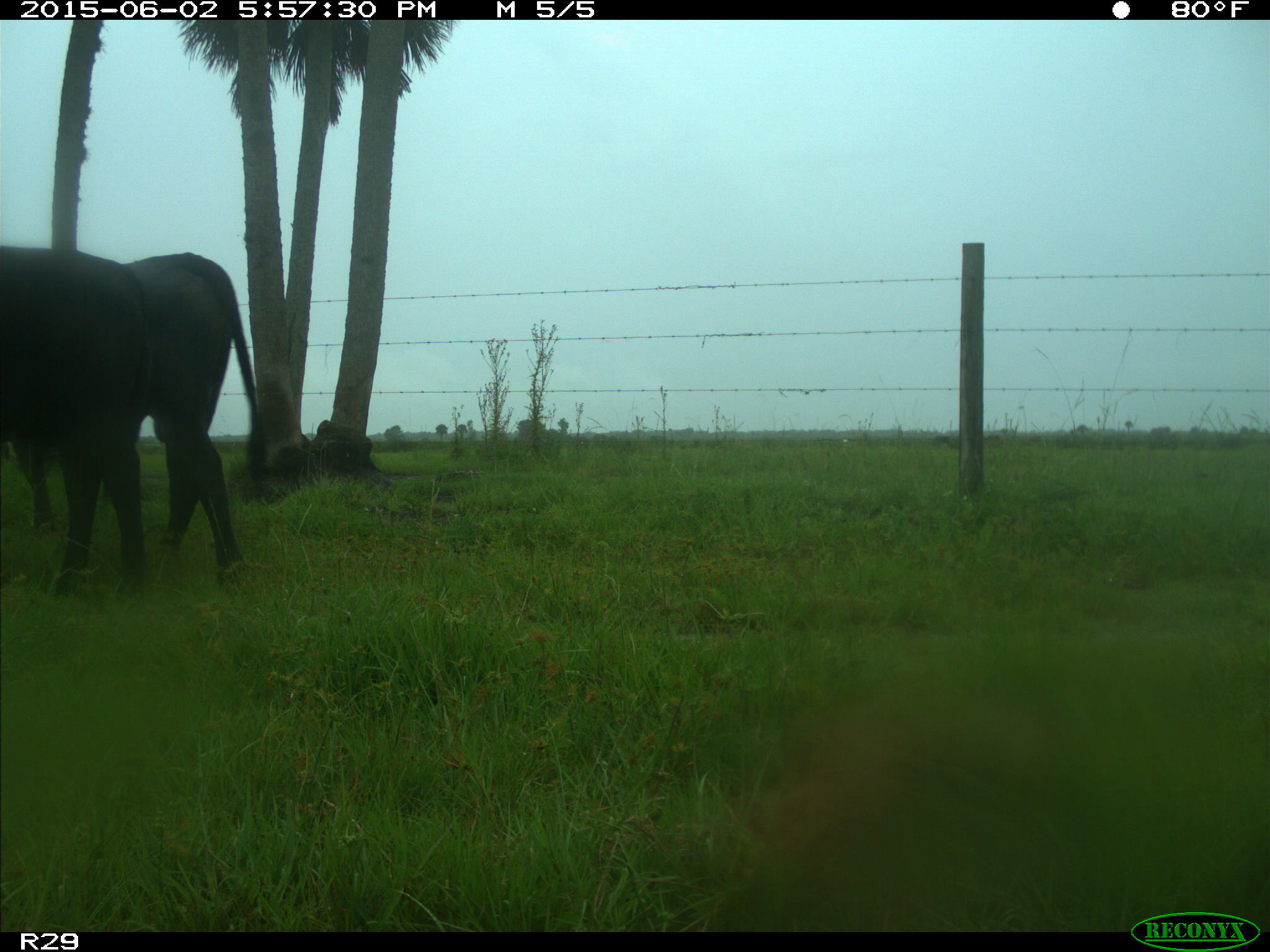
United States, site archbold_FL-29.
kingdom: Animalia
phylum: Chordata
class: Mammalia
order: Artiodactyla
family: Bovidae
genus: Bos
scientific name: Bos taurus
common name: domestic cow